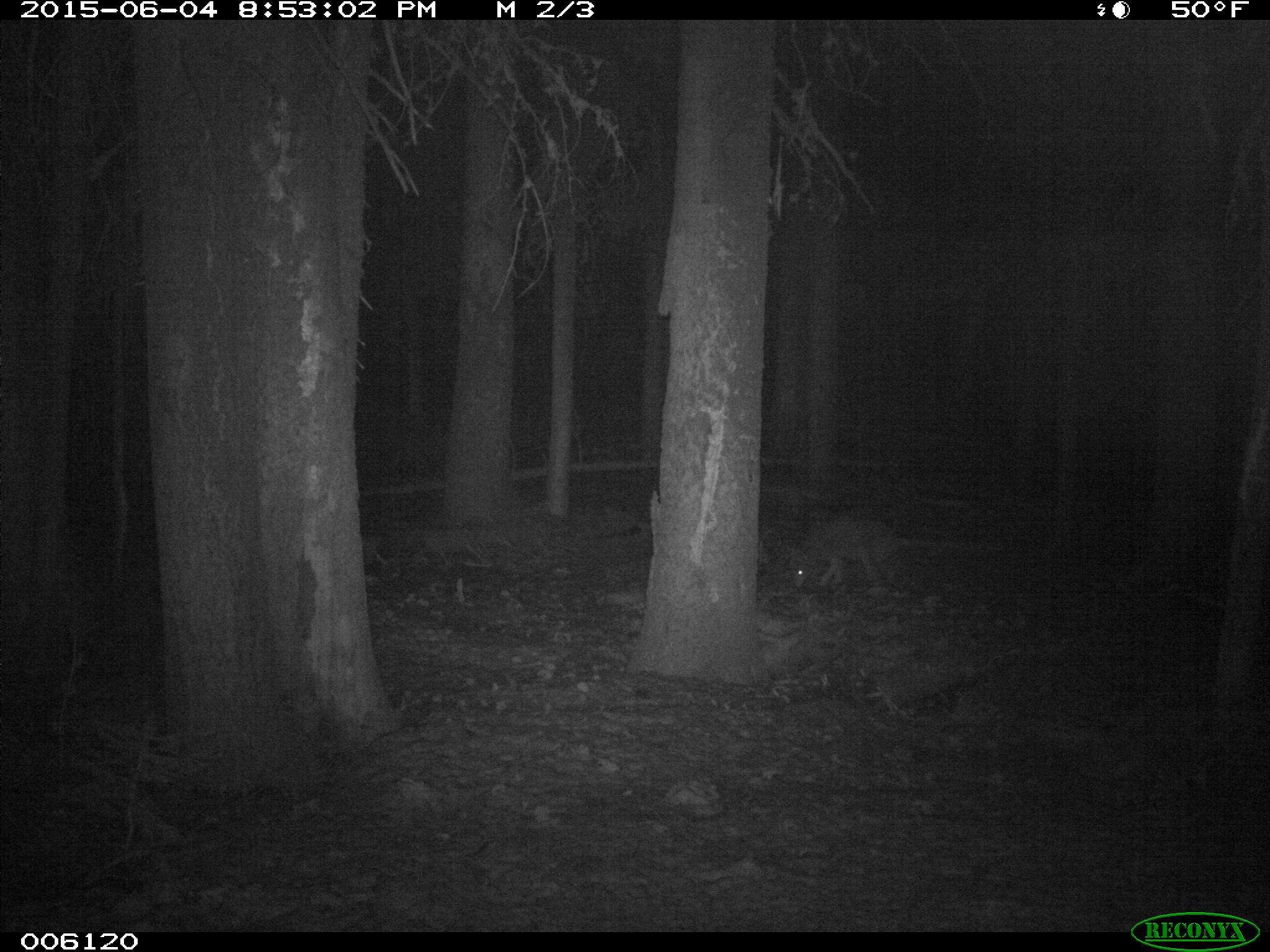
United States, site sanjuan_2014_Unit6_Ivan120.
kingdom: Animalia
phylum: Chordata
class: Mammalia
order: Carnivora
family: Canidae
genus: Canis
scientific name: Canis latrans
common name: coyote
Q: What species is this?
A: Canis latrans (coyote).